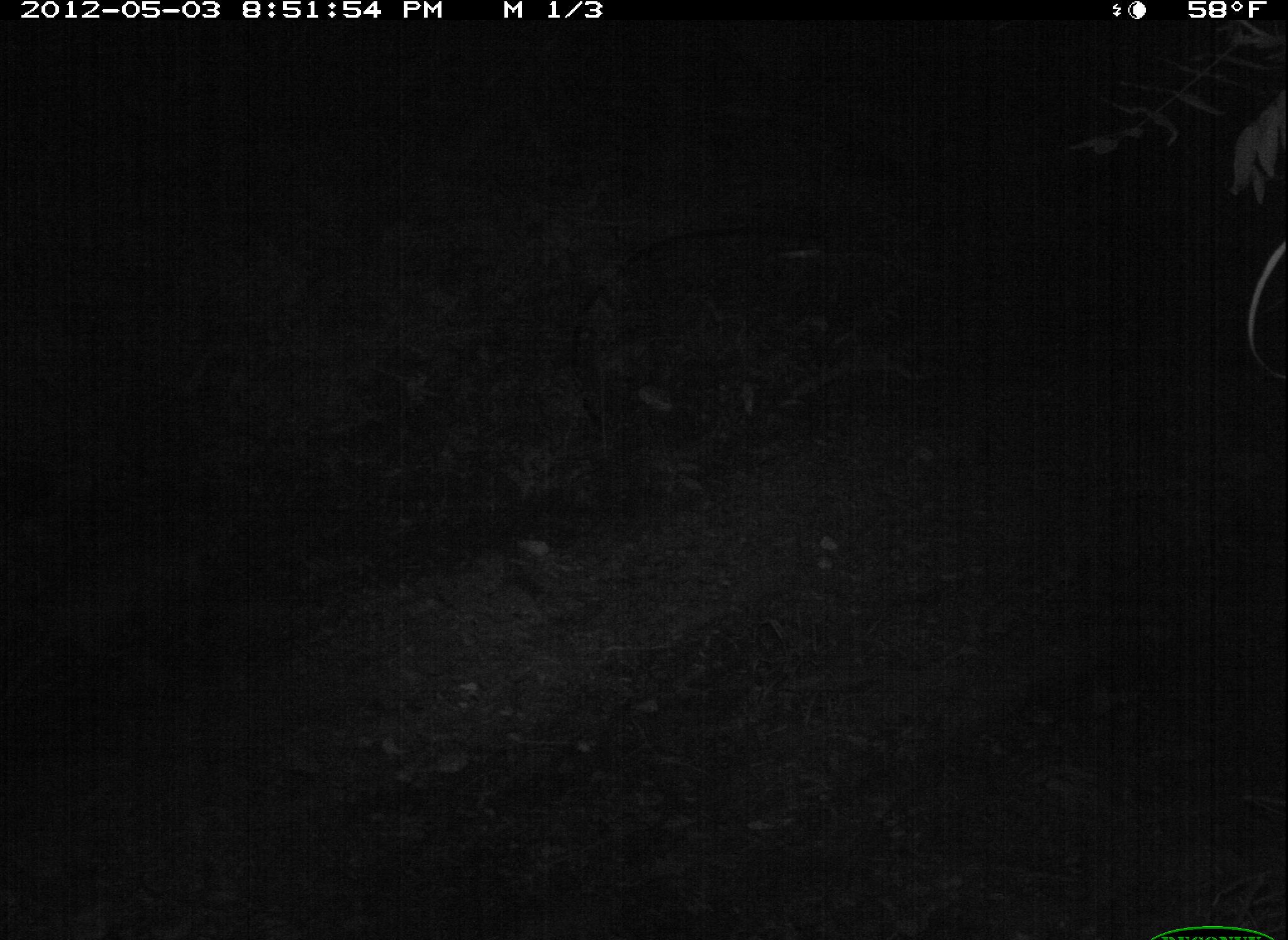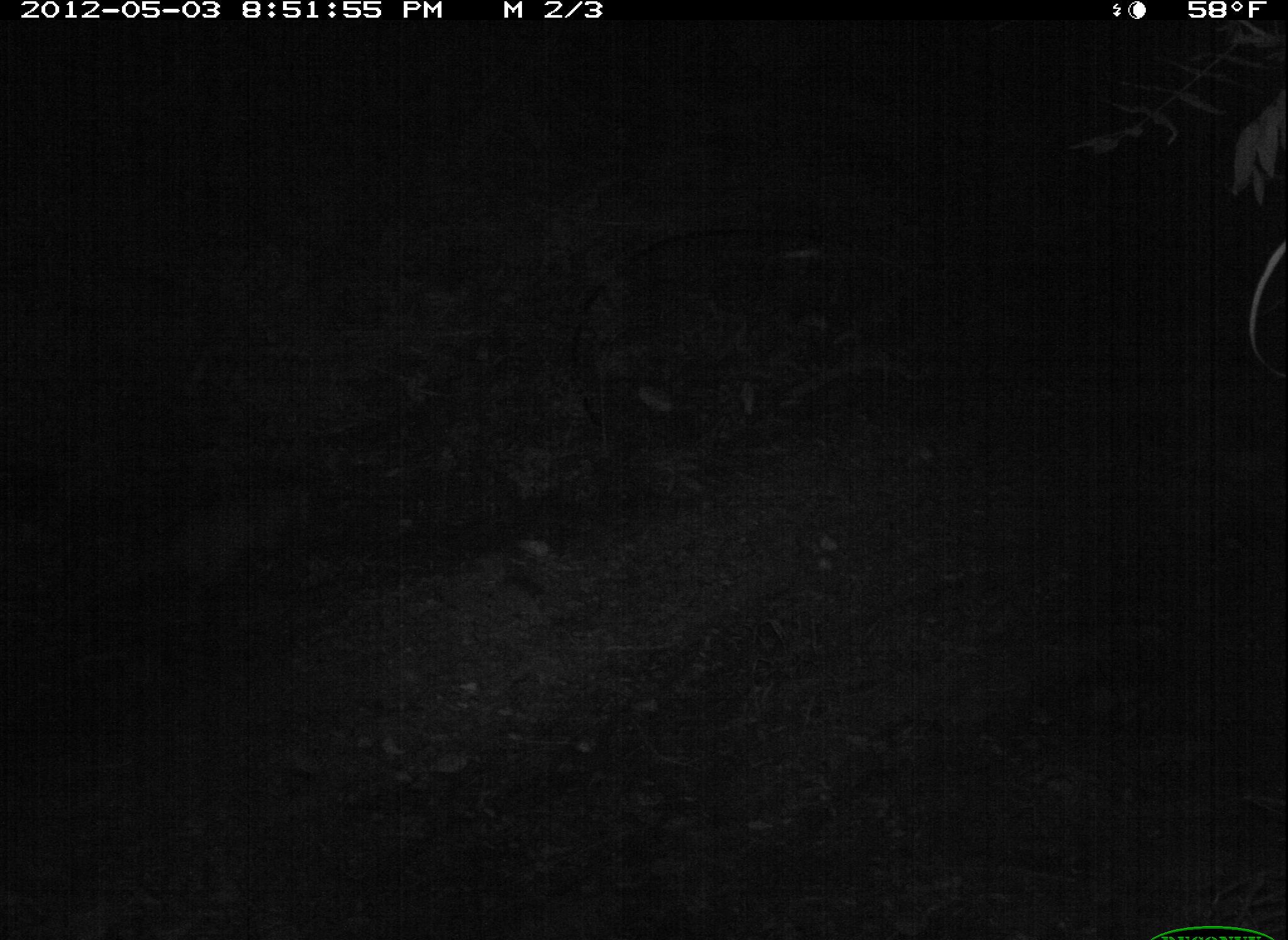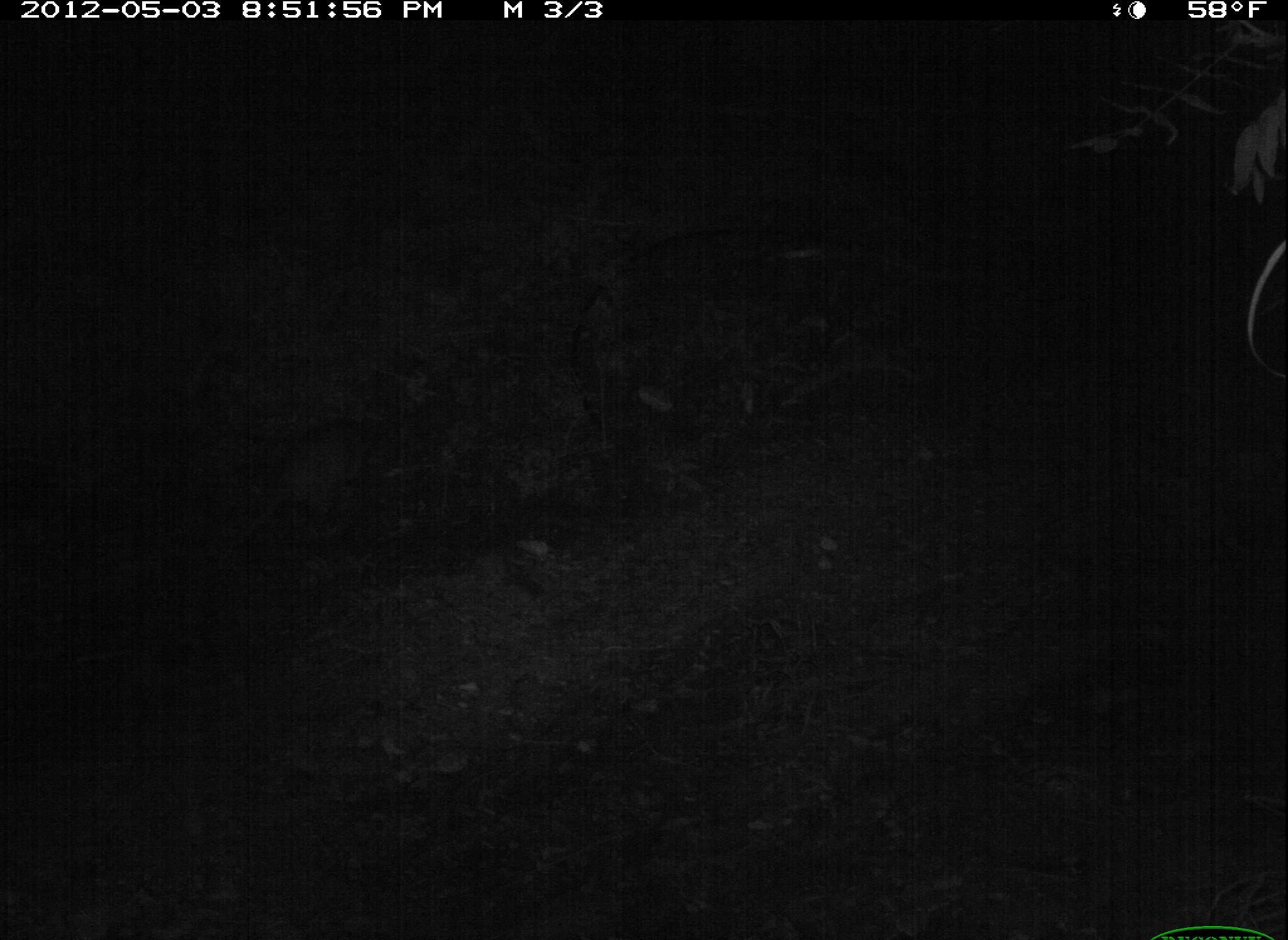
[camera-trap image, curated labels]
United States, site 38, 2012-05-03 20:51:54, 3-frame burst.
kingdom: Animalia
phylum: Chordata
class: Mammalia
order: Didelphimorphia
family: Didelphidae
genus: Didelphis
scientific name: Didelphis virginiana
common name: virginia opossum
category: opossum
Opossum (virginia opossum) (Didelphis virginiana).